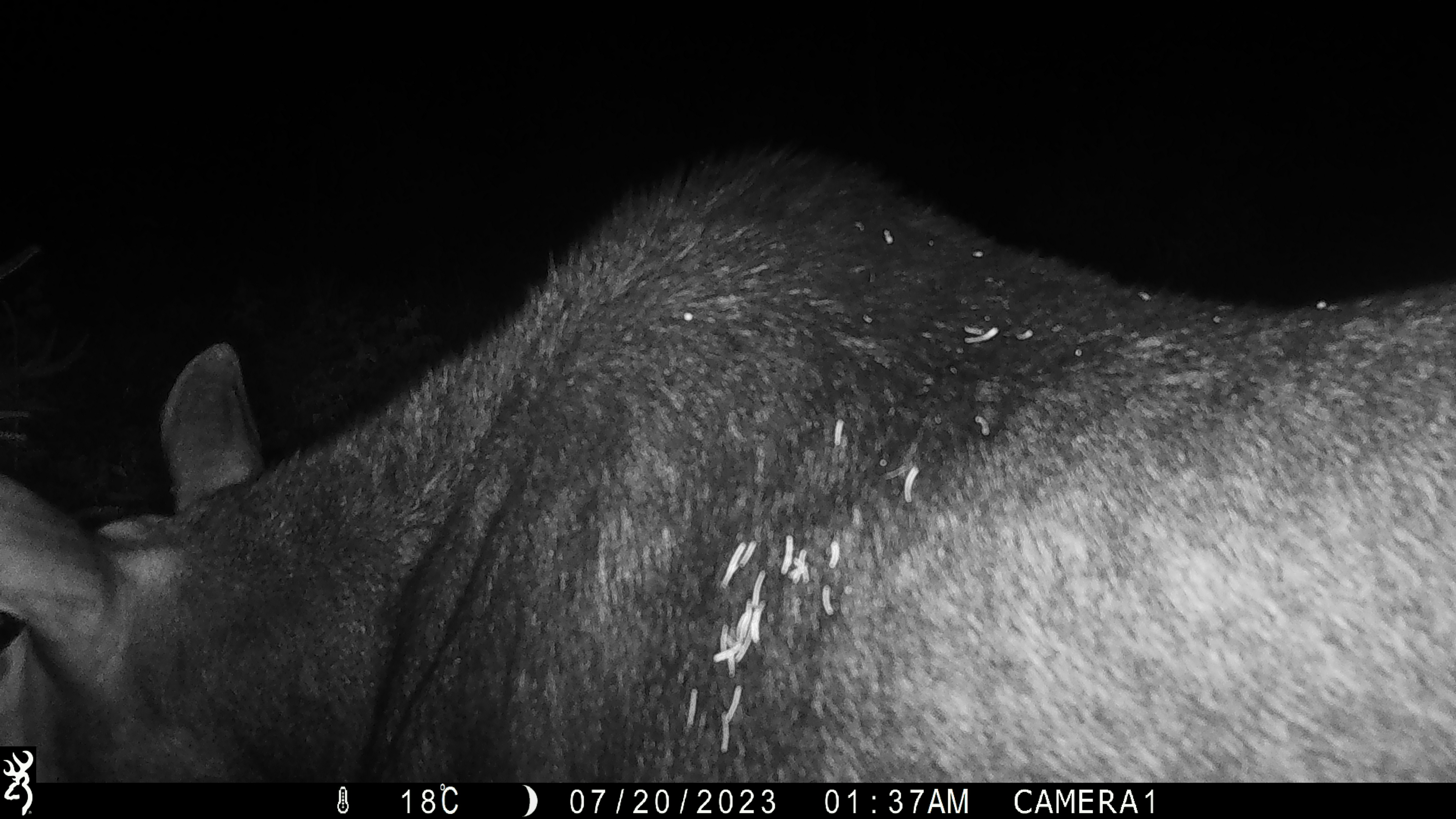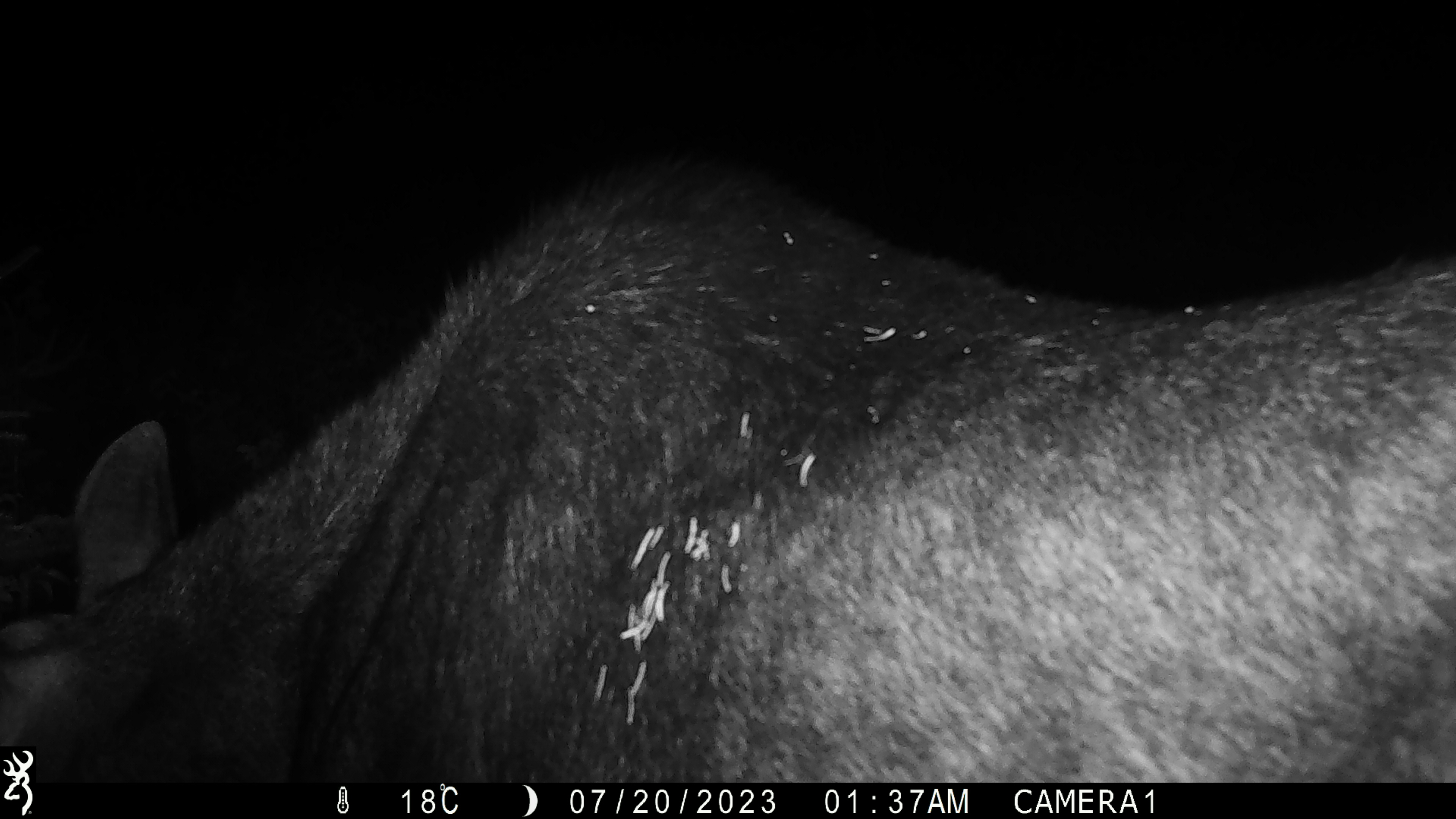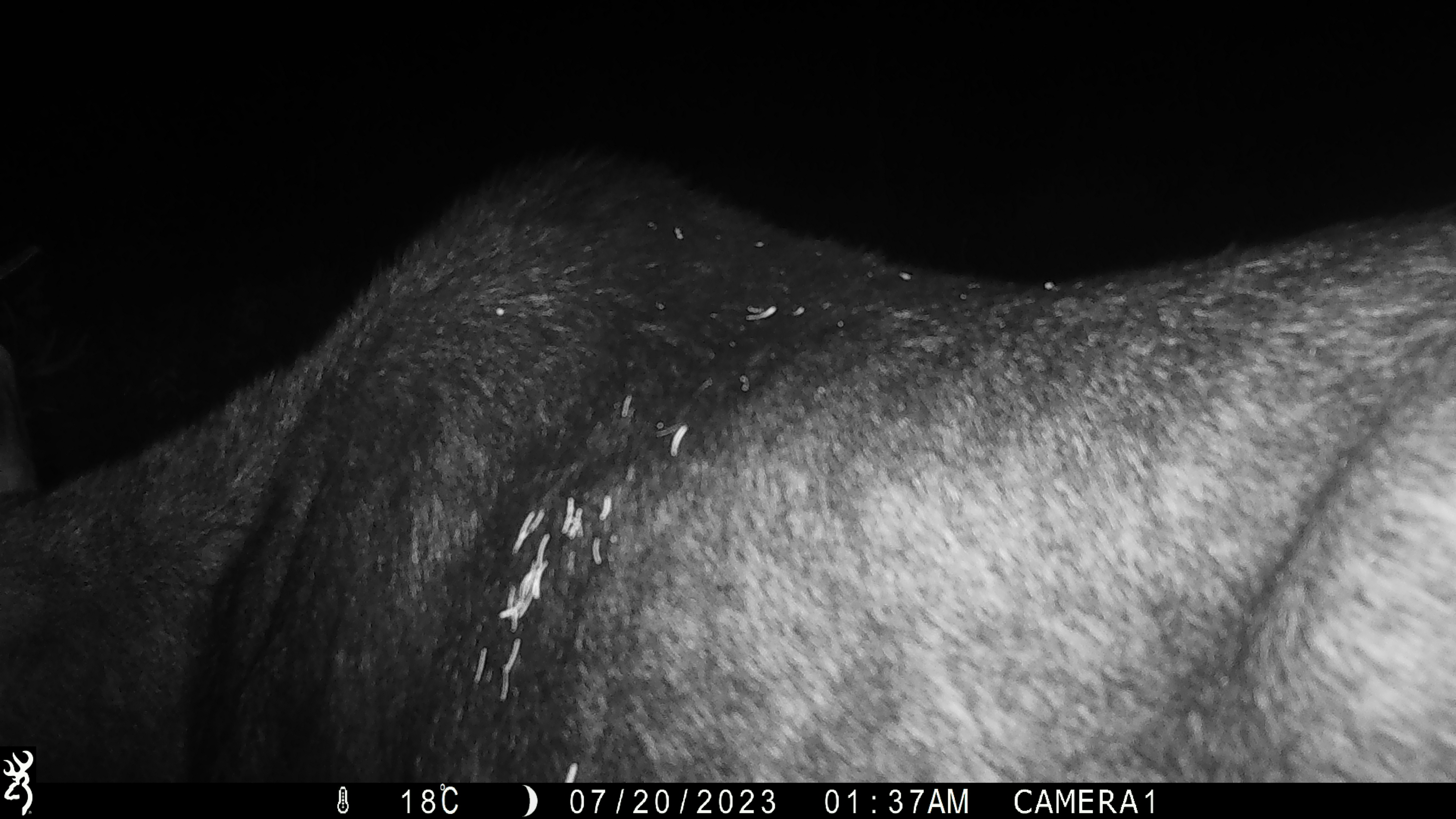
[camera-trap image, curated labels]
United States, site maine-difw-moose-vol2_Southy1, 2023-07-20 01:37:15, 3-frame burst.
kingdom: Animalia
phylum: Chordata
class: Mammalia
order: Artiodactyla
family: Cervidae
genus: Alces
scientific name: Alces alces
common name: moose